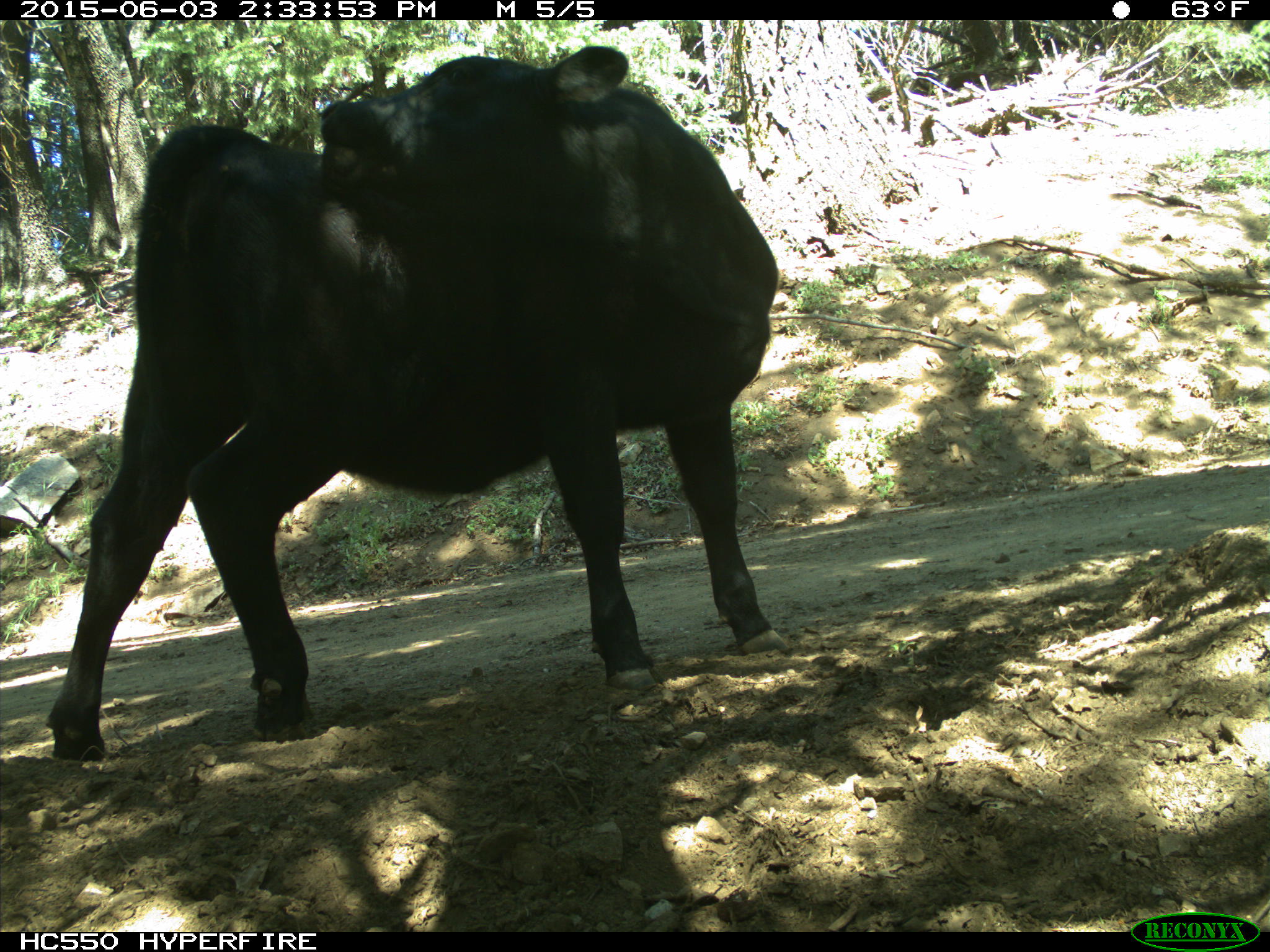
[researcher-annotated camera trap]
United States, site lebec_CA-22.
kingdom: Animalia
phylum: Chordata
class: Mammalia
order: Artiodactyla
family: Bovidae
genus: Bos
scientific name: Bos taurus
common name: domestic cow